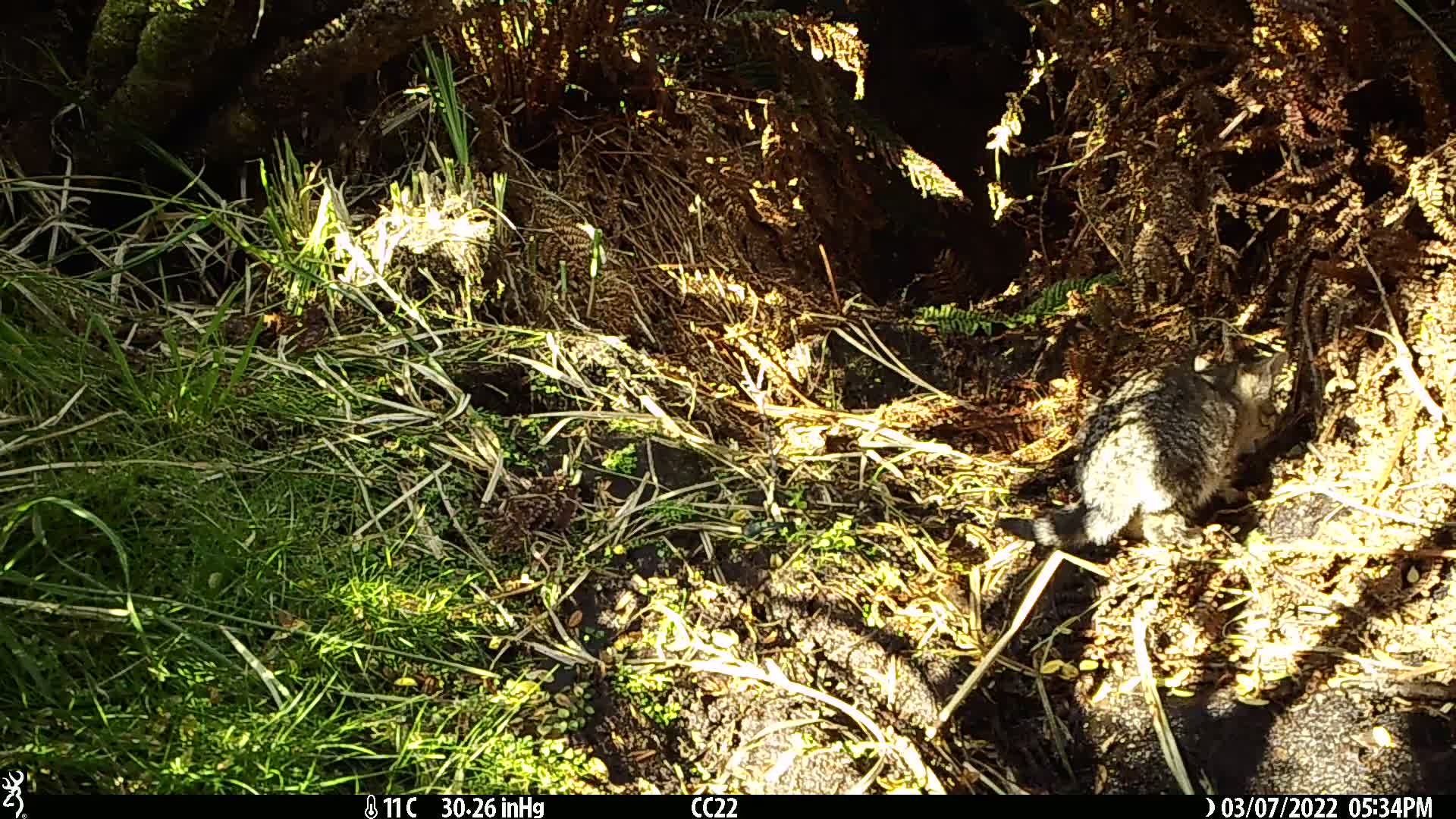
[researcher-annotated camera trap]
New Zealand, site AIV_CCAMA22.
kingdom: Animalia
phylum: Chordata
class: Mammalia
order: Carnivora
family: Felidae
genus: Felis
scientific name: Felis catus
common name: domestic cat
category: cat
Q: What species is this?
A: Cat (domestic cat) (Felis catus).